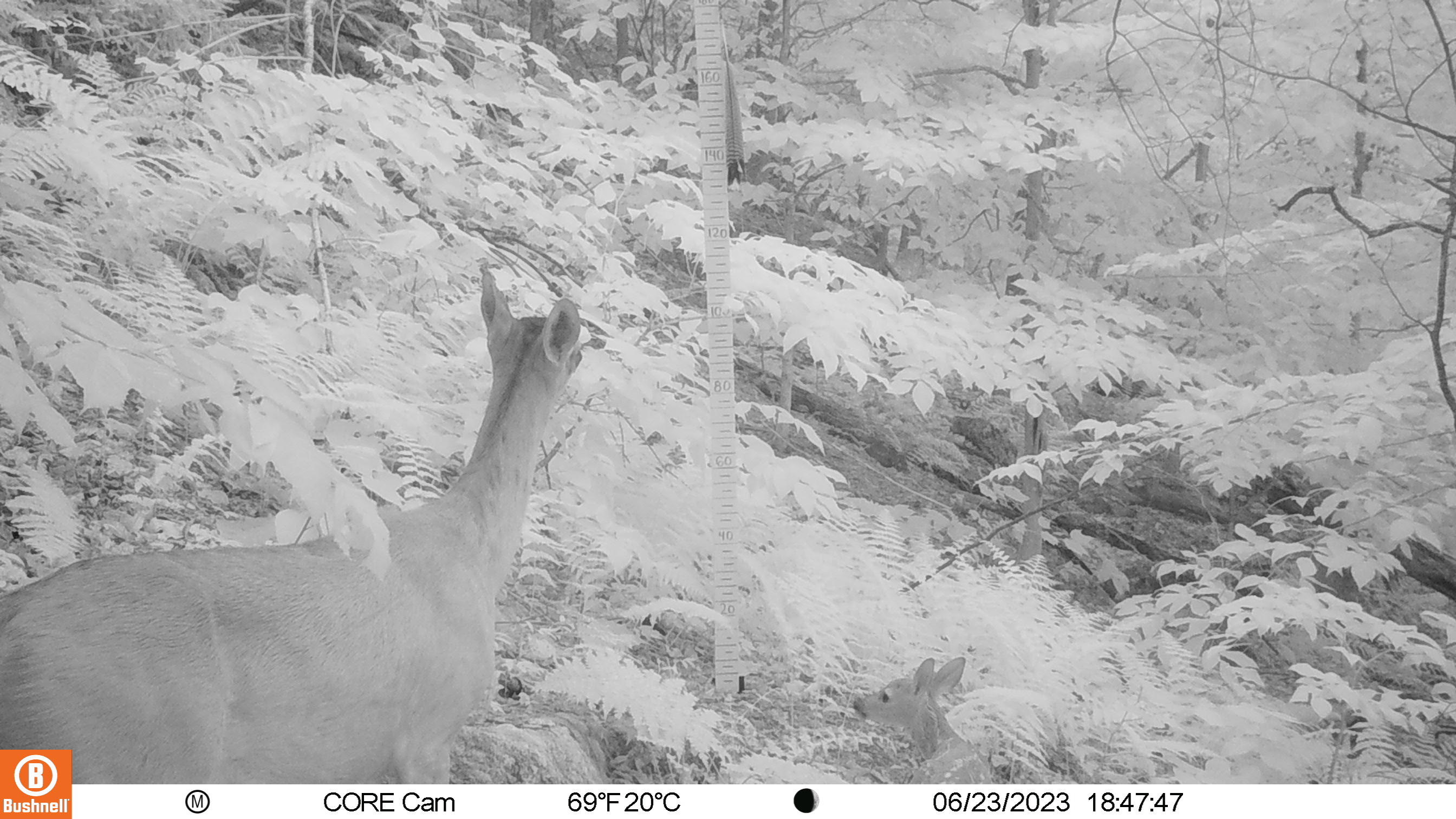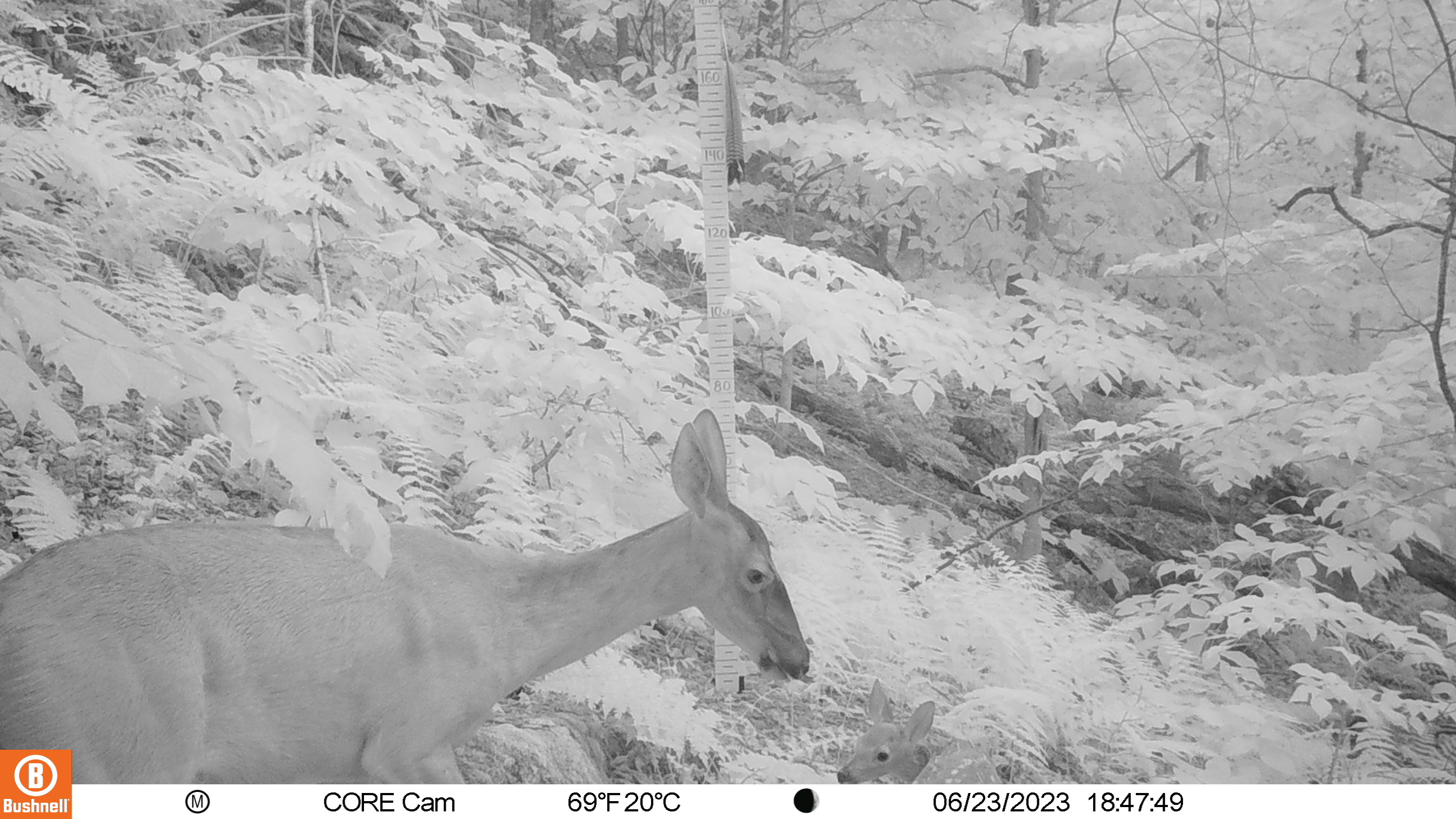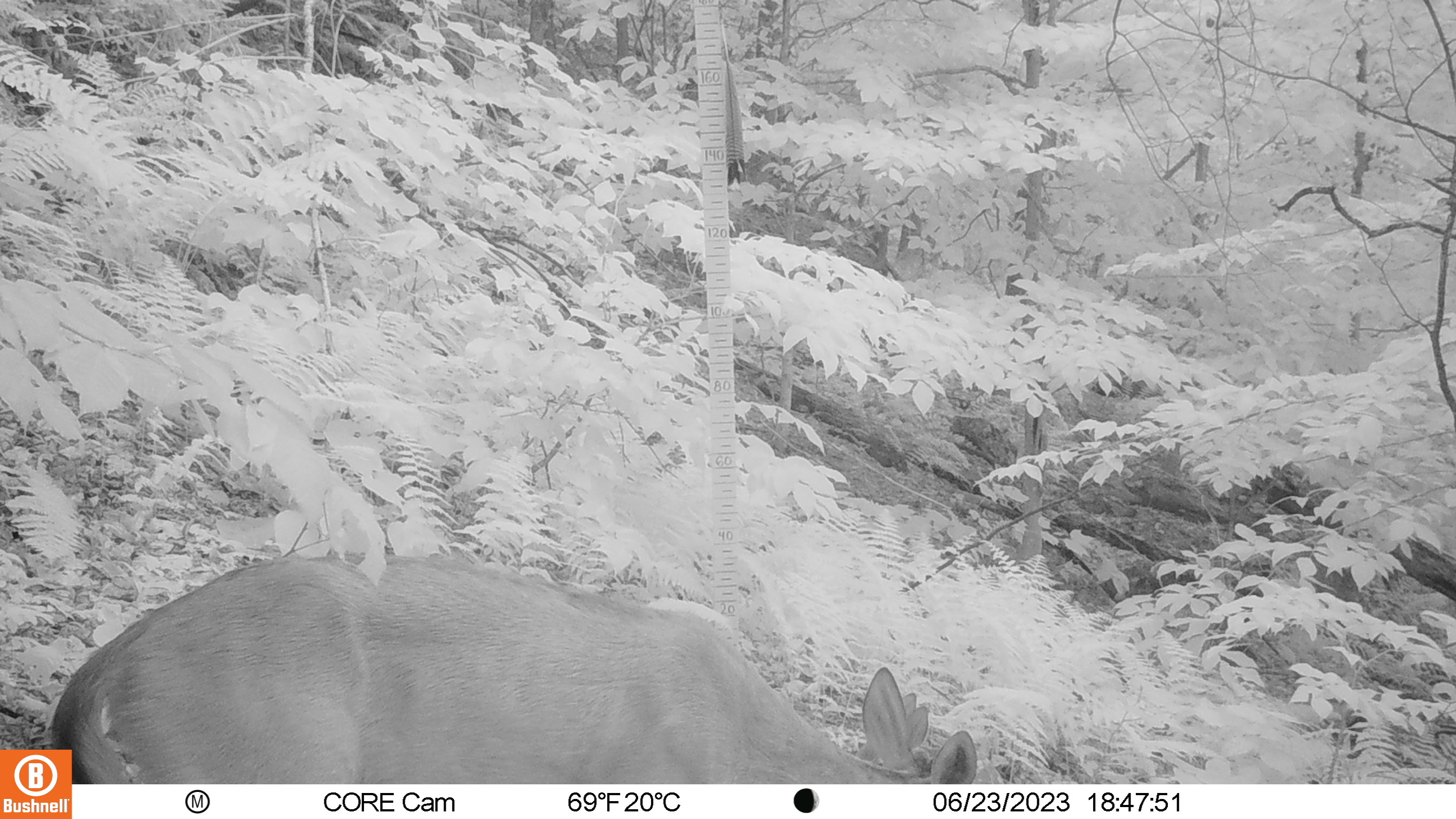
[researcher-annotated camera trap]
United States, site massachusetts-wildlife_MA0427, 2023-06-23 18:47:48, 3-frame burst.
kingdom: Animalia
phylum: Chordata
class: Mammalia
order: Artiodactyla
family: Cervidae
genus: Odocoileus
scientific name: Odocoileus virginianus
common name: white-tailed deer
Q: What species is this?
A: White-tailed deer (Odocoileus virginianus).